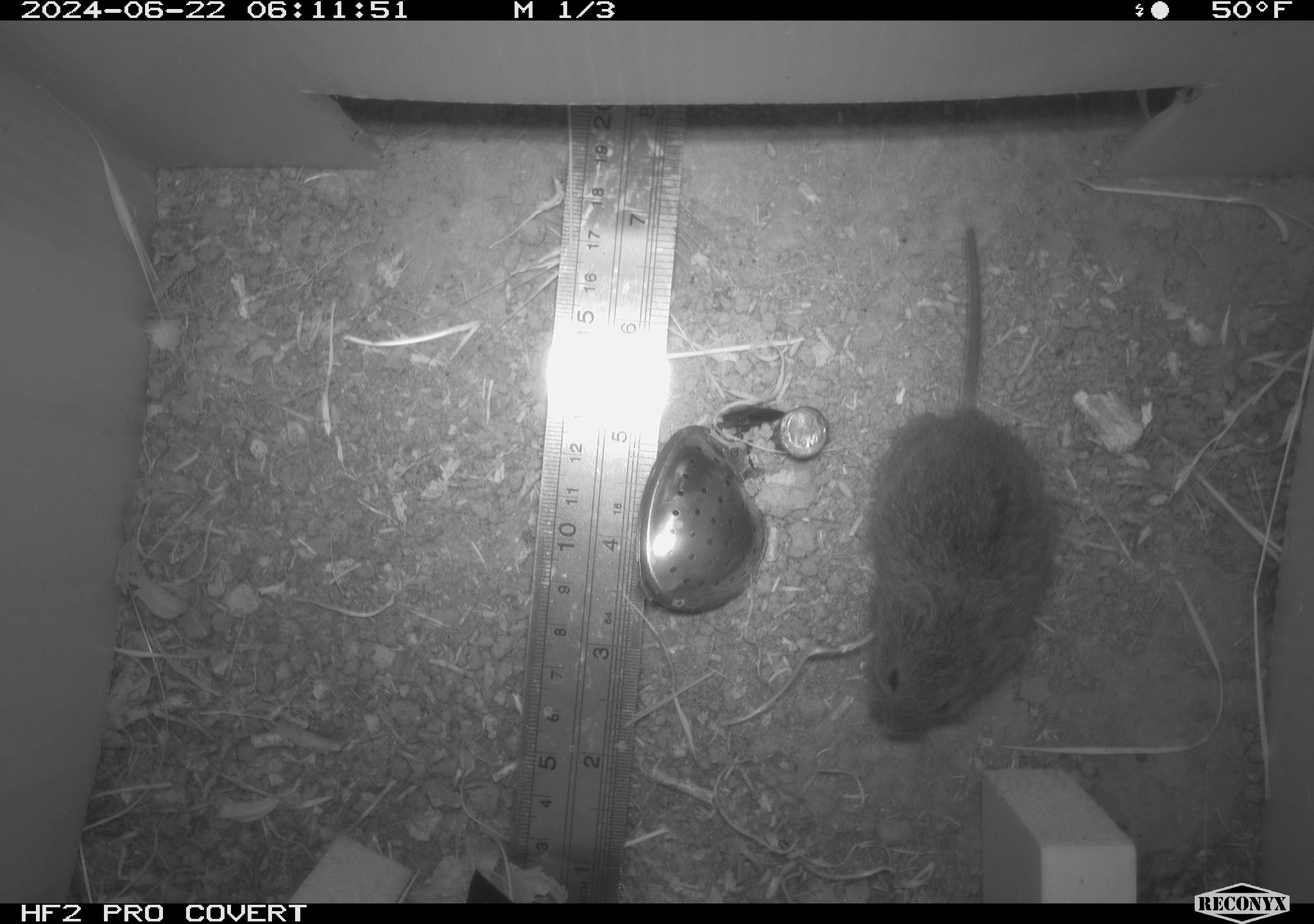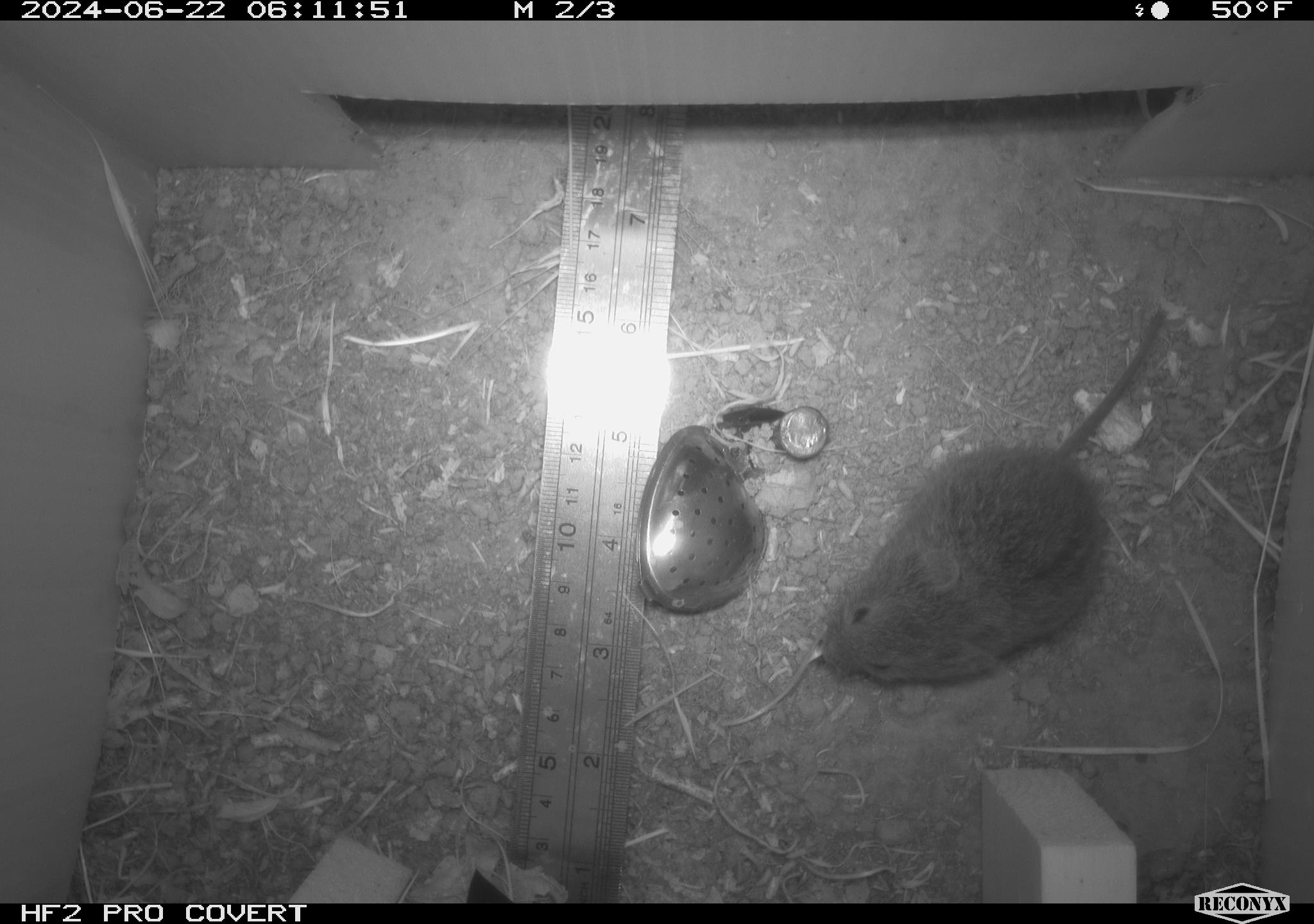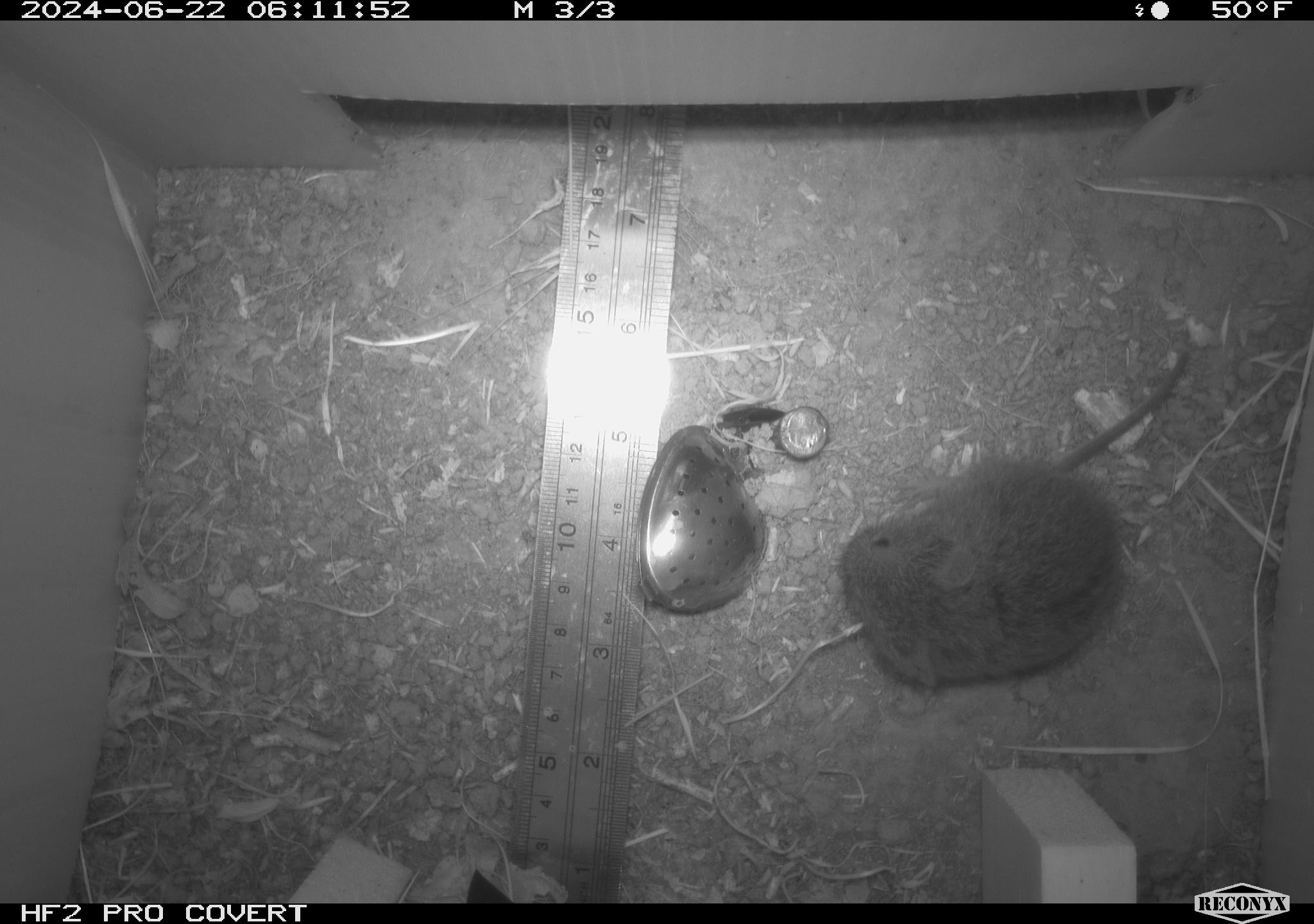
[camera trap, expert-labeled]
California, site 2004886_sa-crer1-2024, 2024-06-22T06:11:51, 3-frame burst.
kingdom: Animalia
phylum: Chordata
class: Mammalia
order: Rodentia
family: Cricetidae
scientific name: Arvicolinae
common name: voles, lemmings, and muskrats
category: arvicolinae subfamily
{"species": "arvicolinae subfamily (voles, lemmings, and muskrats) (Arvicolinae)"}